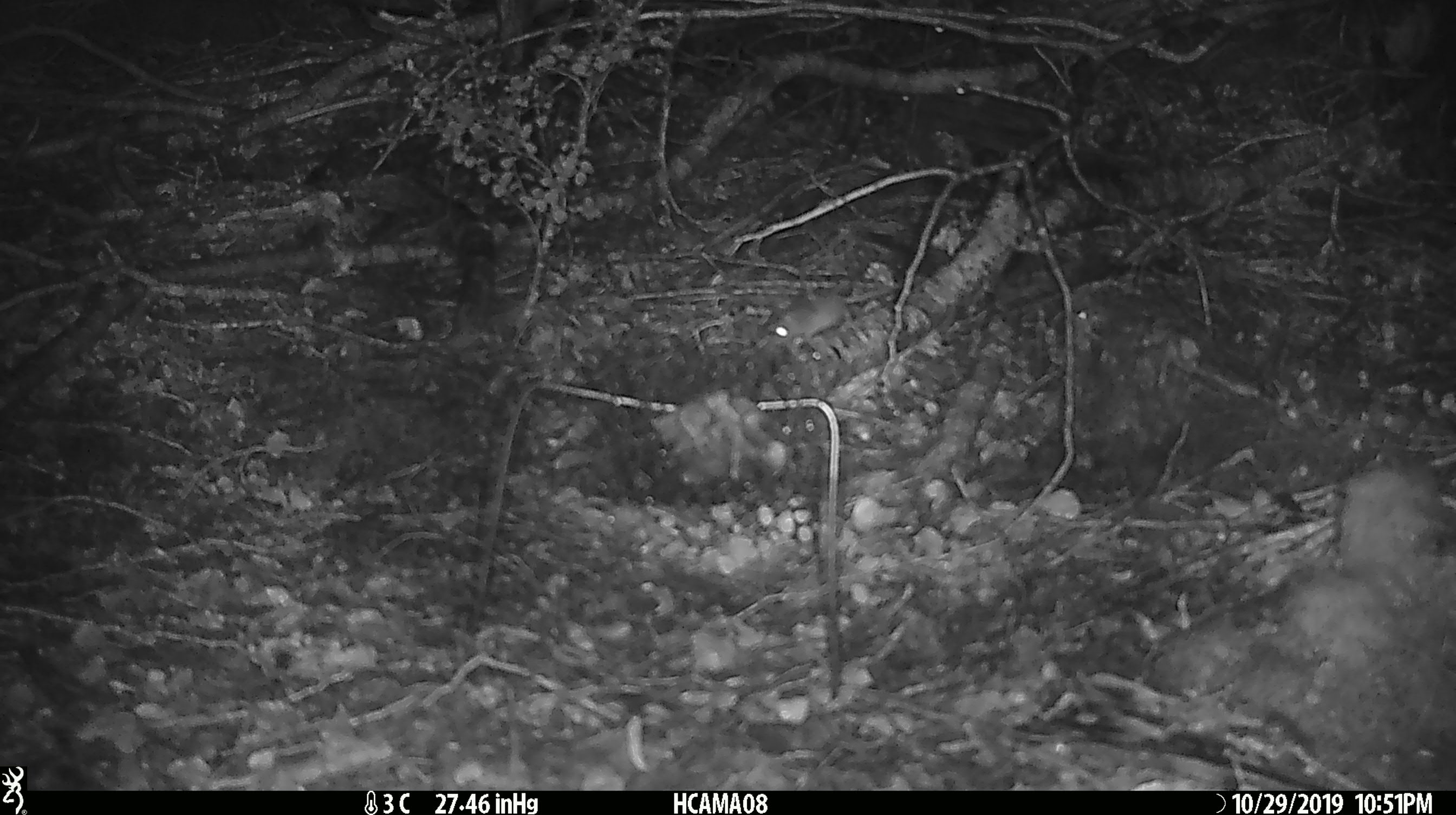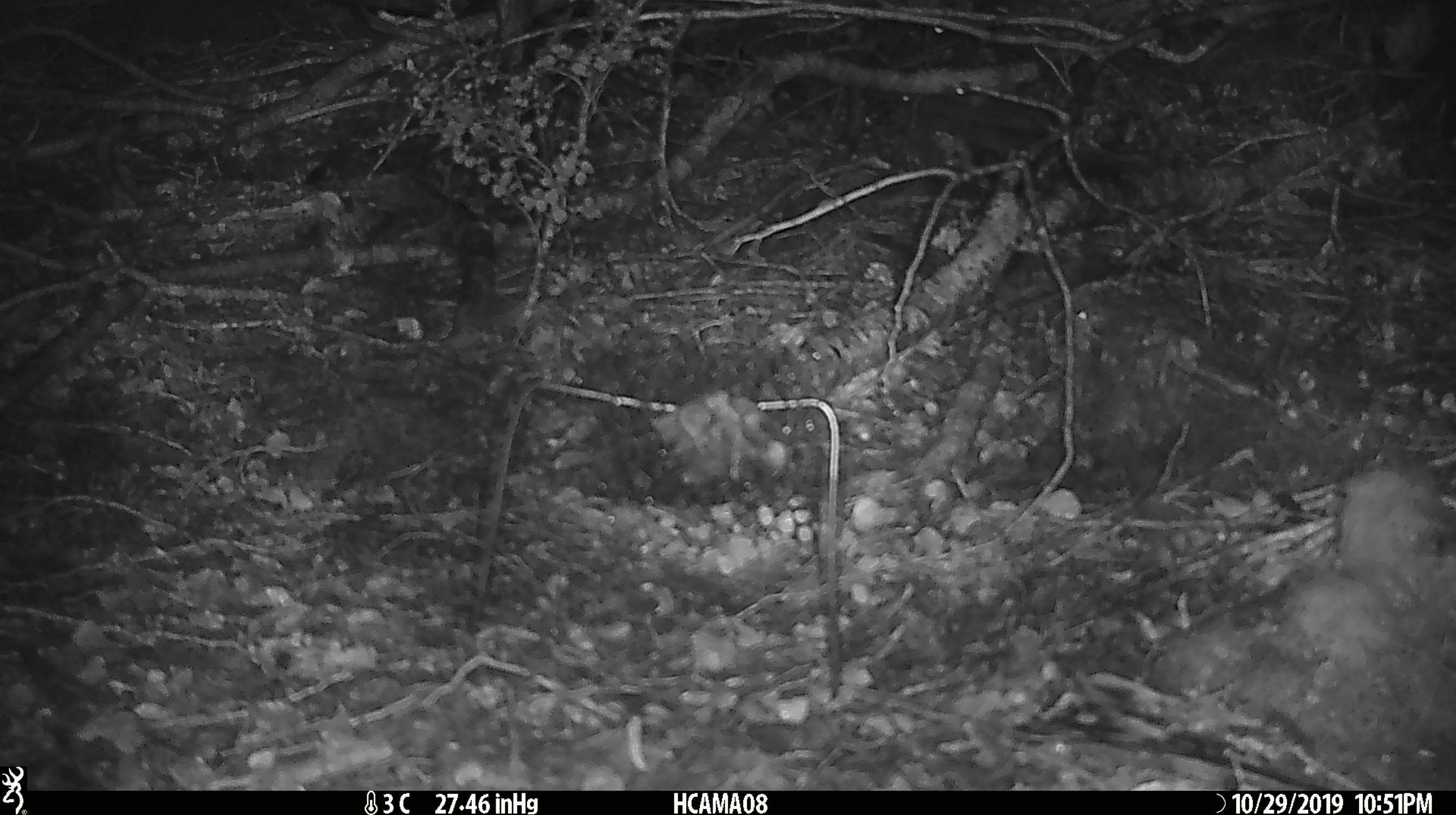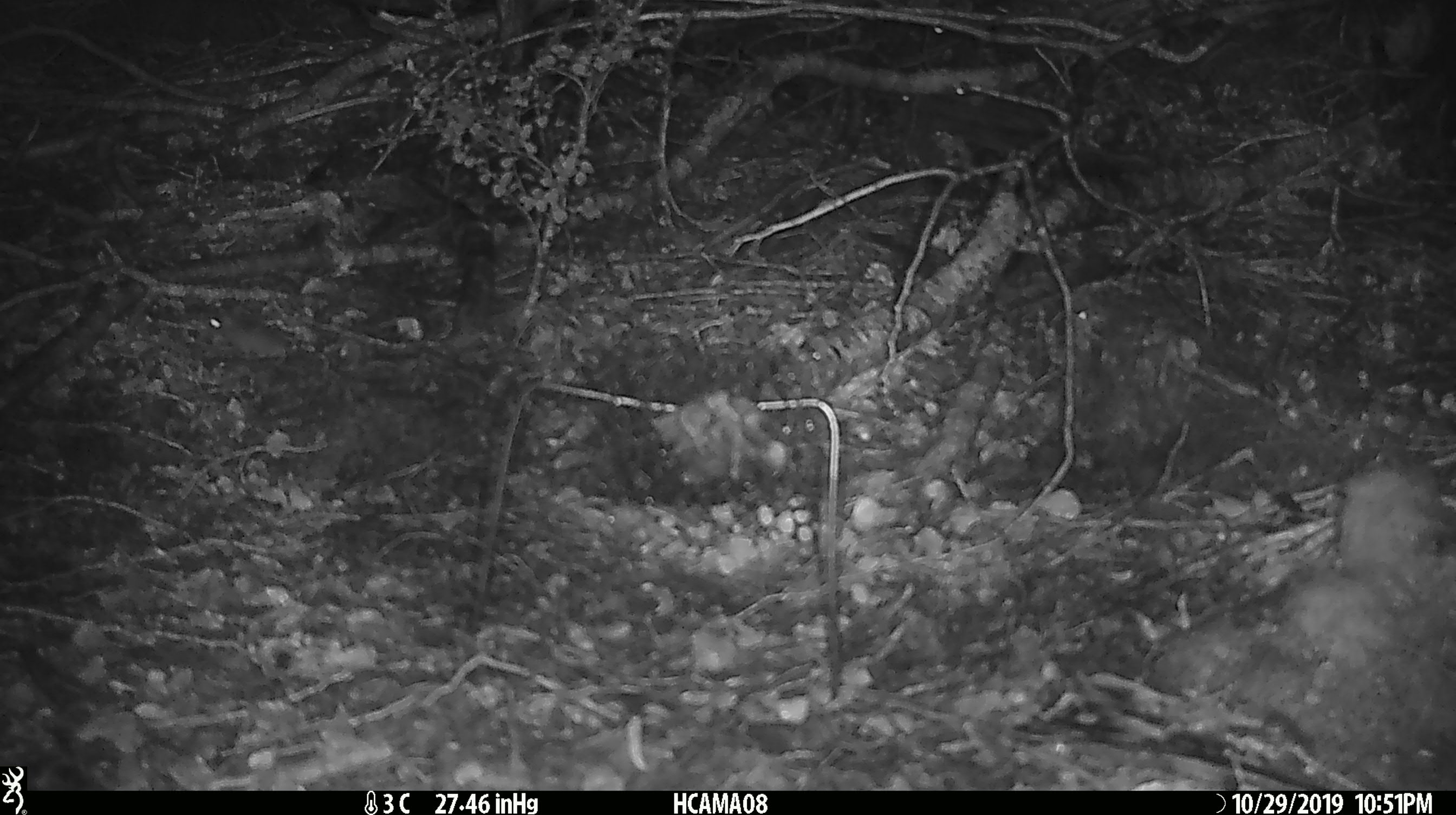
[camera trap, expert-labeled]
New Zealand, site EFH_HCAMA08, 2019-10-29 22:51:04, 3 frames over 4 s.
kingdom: Animalia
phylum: Chordata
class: Mammalia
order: Rodentia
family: Muridae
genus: Mus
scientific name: Mus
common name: mouse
Mouse (Mus).